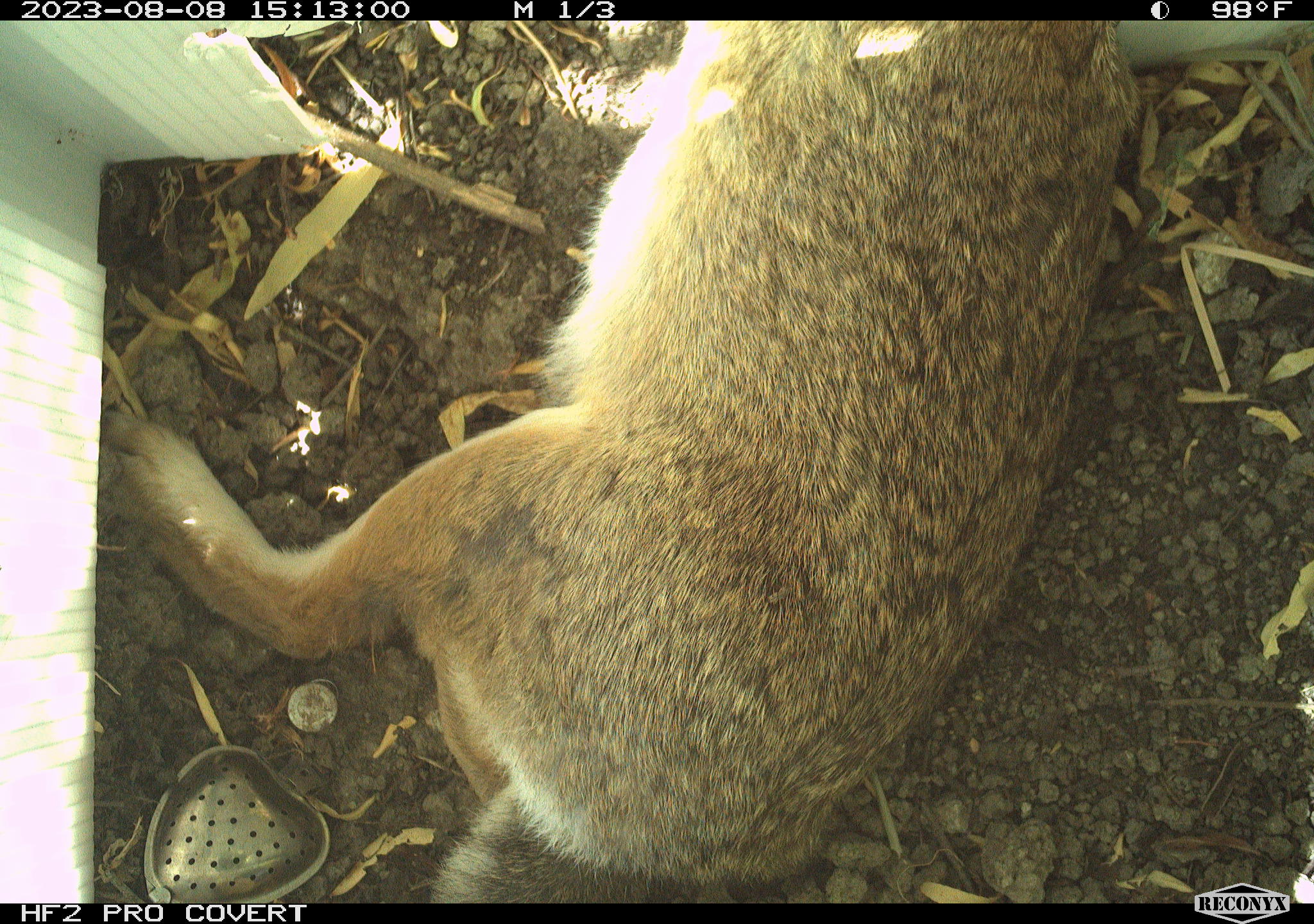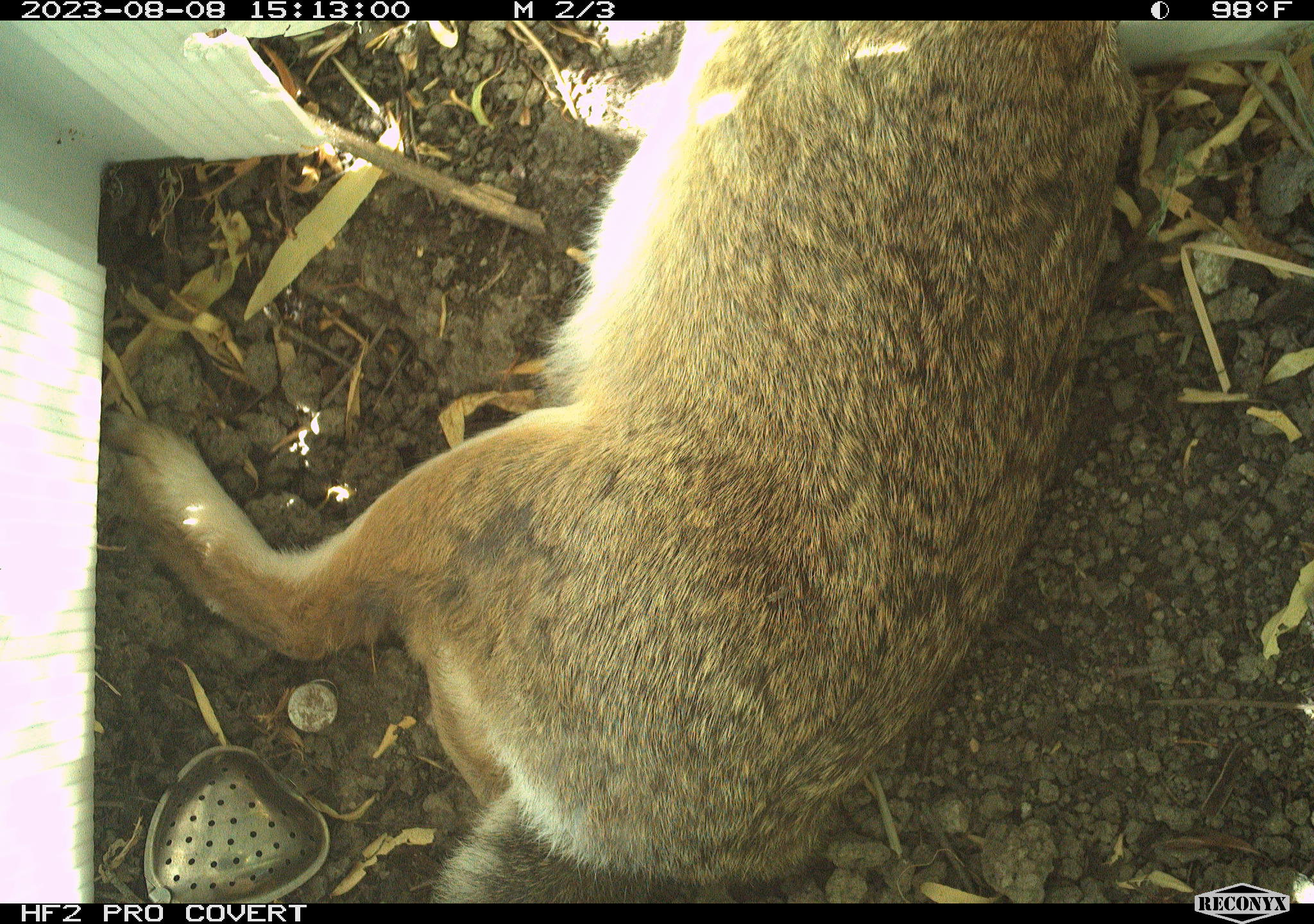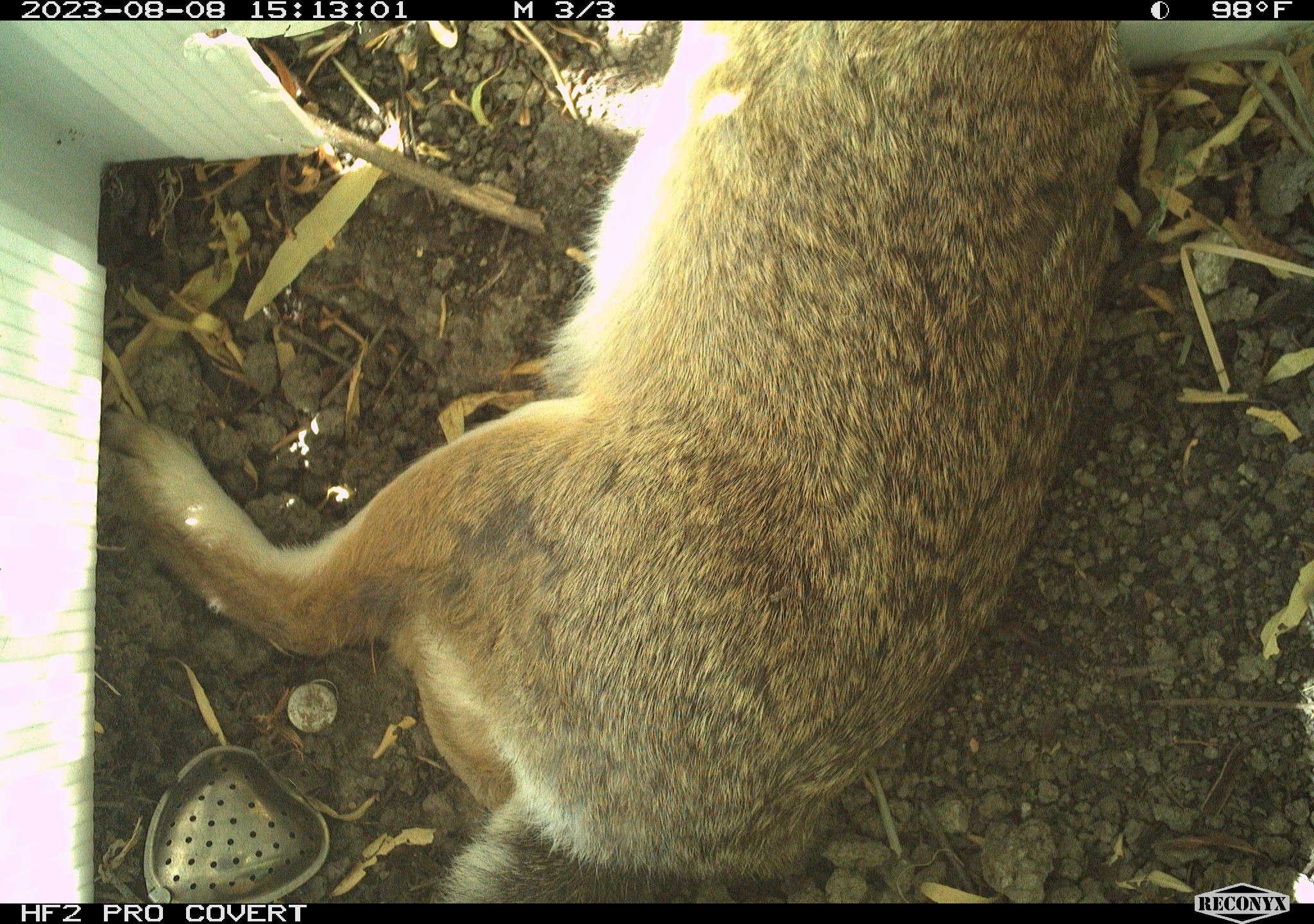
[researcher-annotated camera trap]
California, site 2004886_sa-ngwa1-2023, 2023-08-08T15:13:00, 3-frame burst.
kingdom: Animalia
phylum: Chordata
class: Mammalia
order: Lagomorpha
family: Leporidae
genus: Sylvilagus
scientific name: Sylvilagus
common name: cottontail rabbits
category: sylvilagus species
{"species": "sylvilagus species (cottontail rabbits) (Sylvilagus)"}